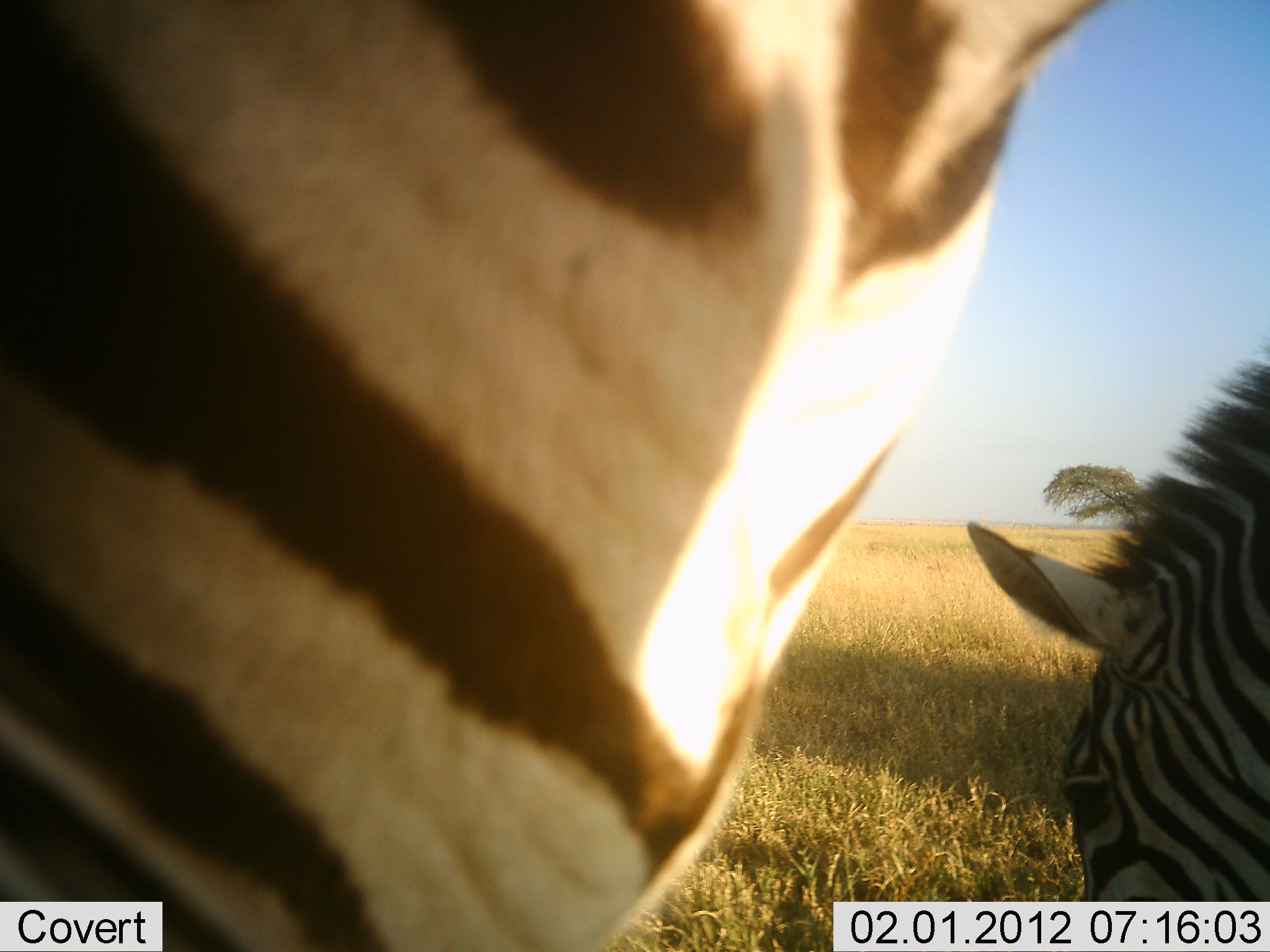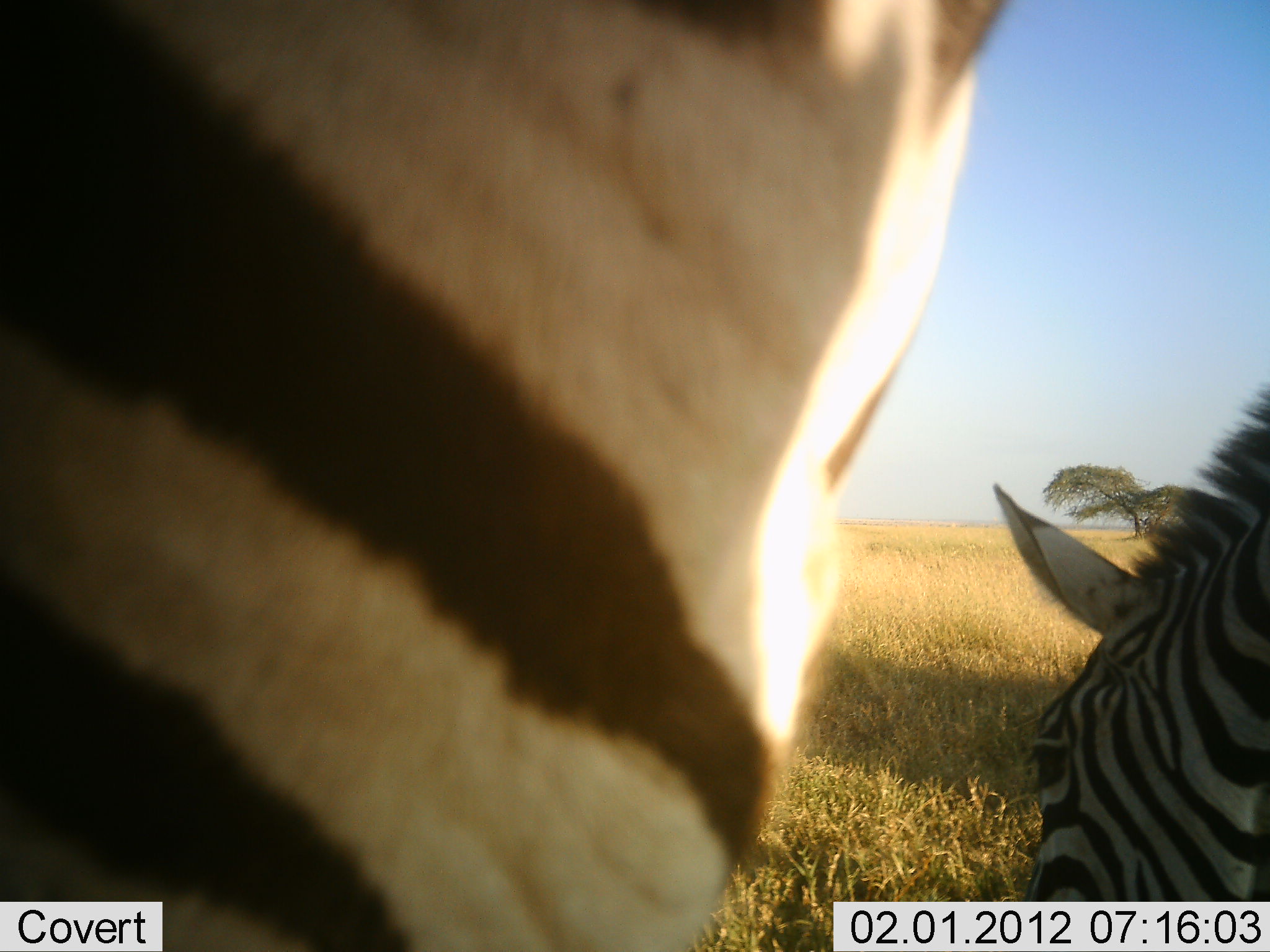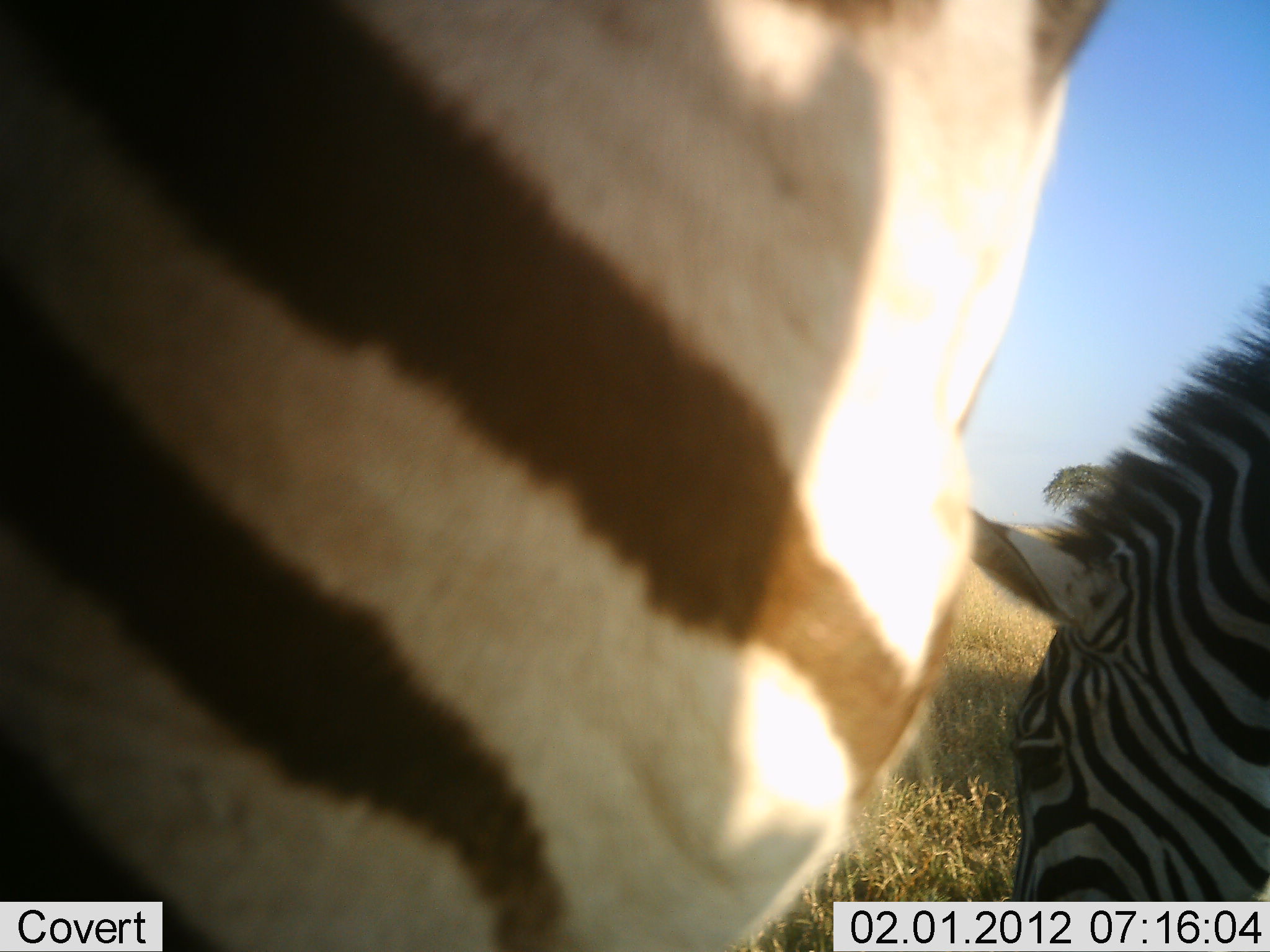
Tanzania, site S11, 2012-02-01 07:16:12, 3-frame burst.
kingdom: Animalia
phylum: Chordata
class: Mammalia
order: Perissodactyla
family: Equidae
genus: Equus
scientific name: Equus quagga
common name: plains zebra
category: zebra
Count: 2.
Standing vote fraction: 65%.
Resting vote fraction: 0%.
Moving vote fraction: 0%.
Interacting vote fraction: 0%.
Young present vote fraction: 0%.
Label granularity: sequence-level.